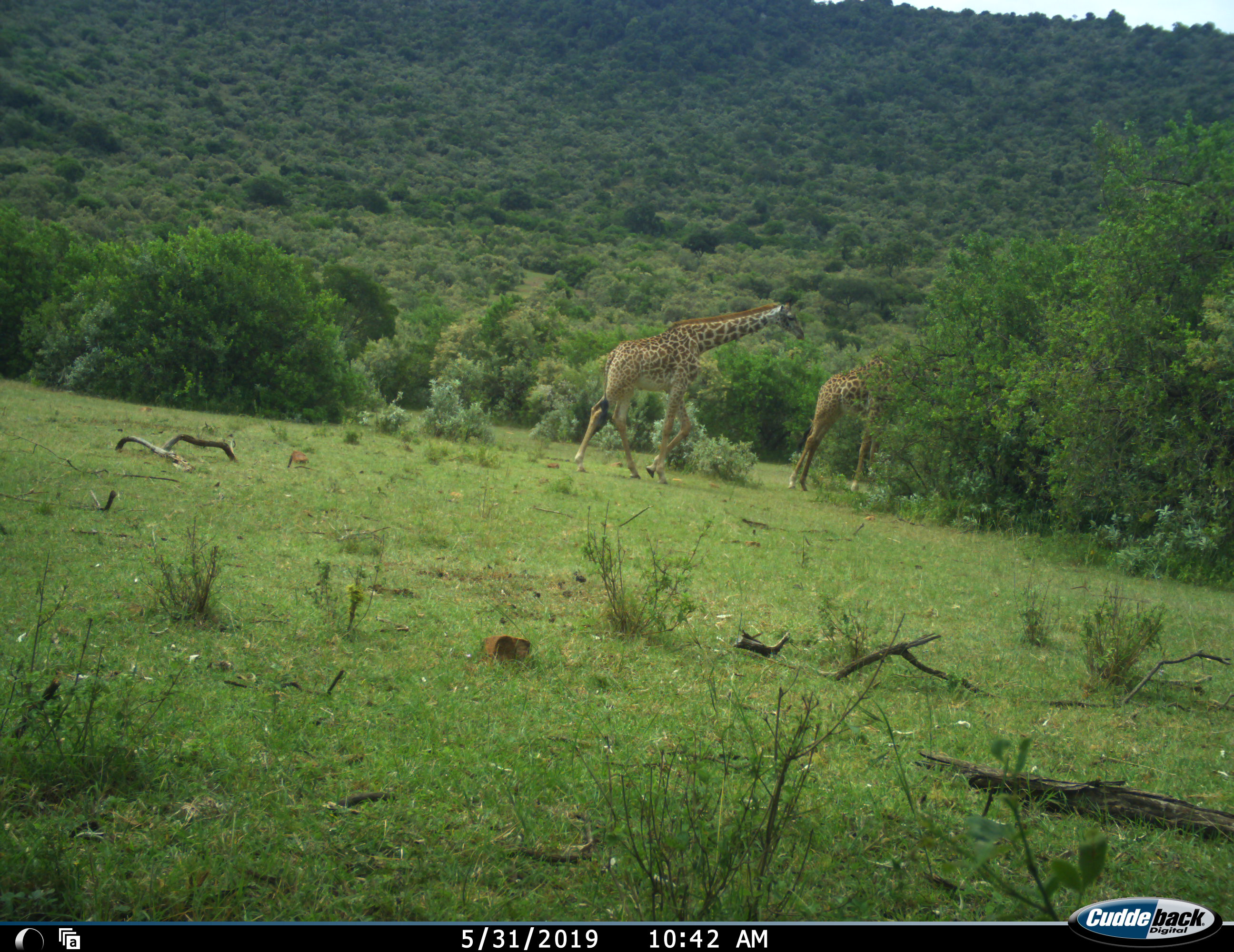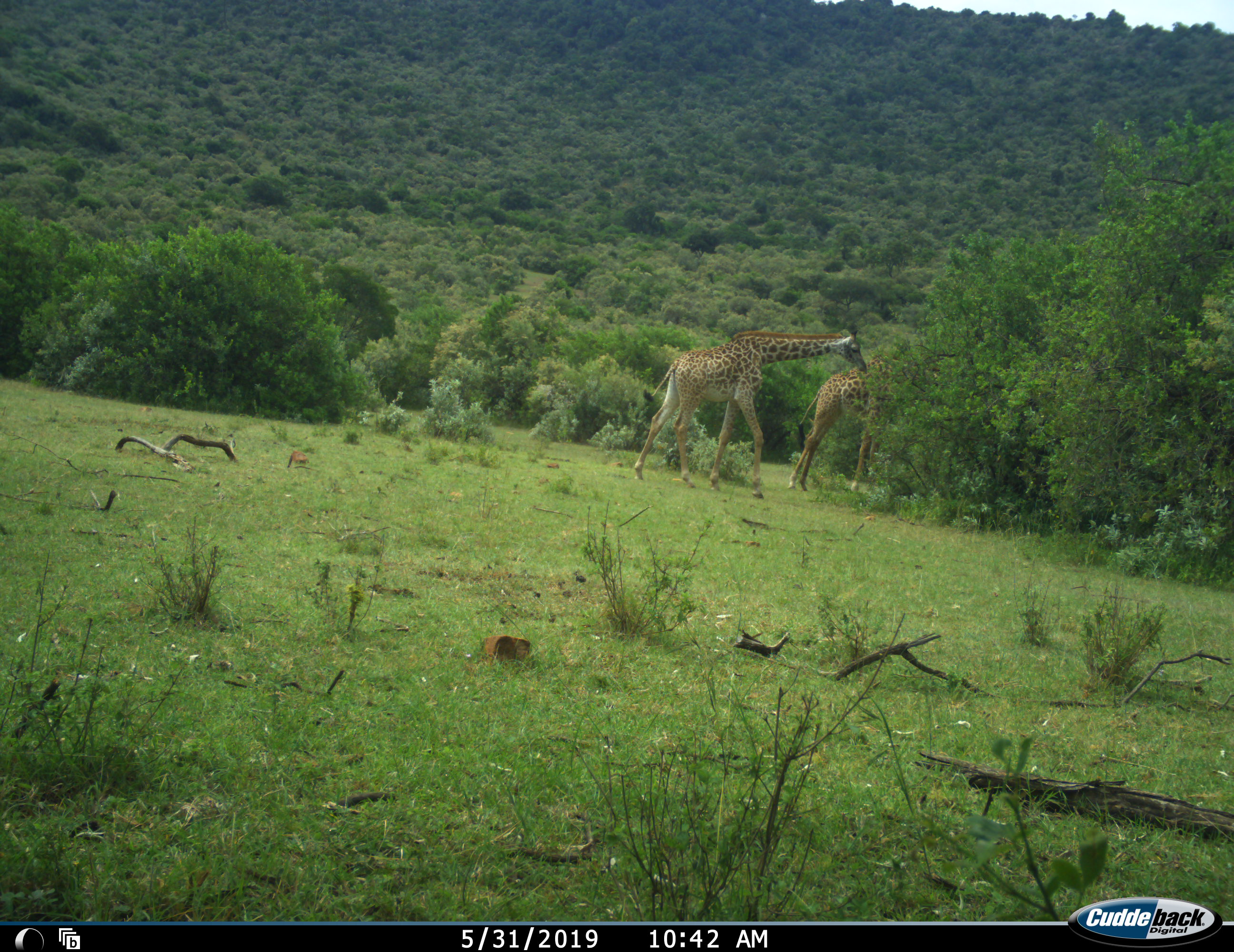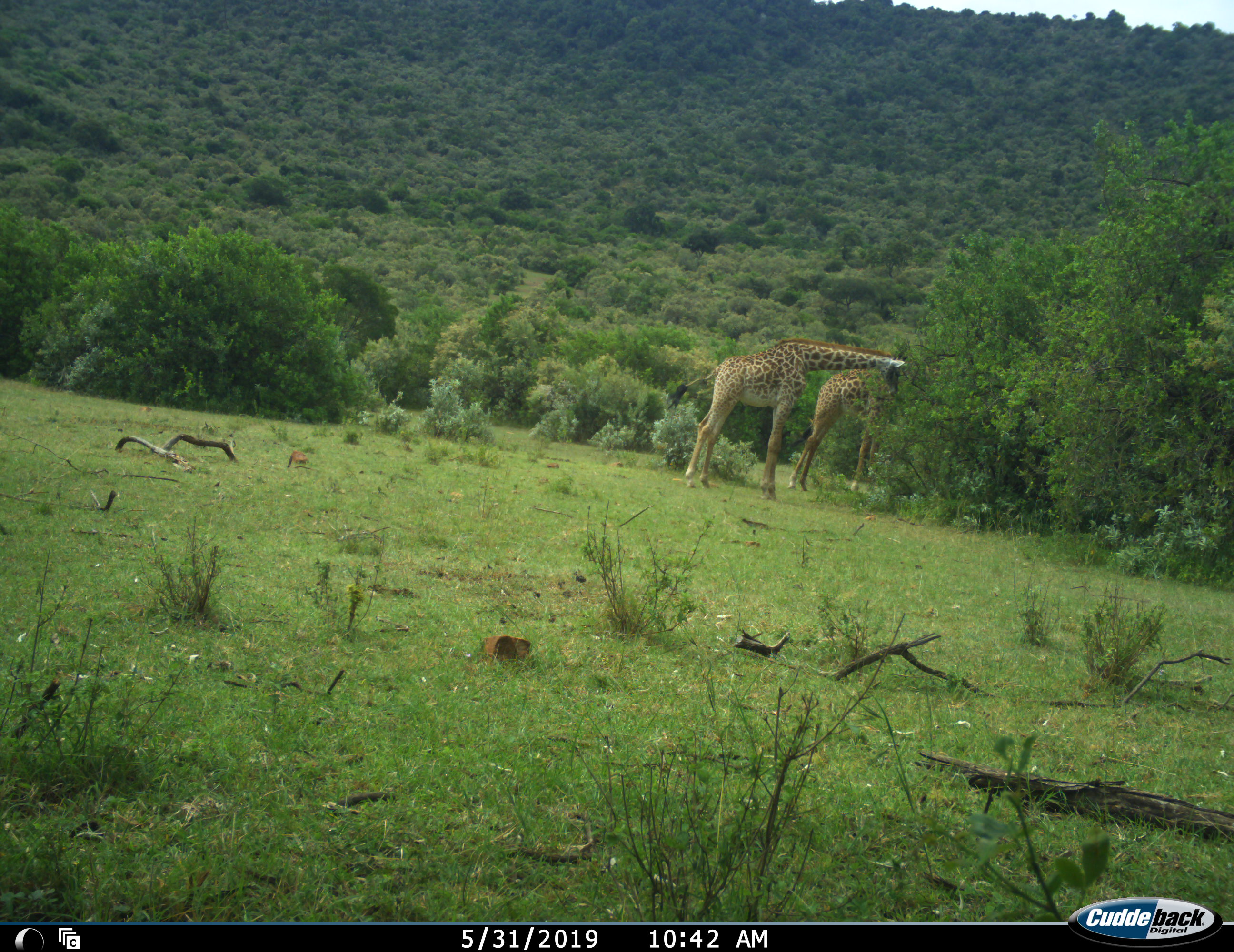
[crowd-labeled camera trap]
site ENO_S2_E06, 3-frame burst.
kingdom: Animalia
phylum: Chordata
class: Mammalia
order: Artiodactyla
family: Giraffidae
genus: Giraffa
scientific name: Giraffa camelopardalis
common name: giraffe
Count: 2.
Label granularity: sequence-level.